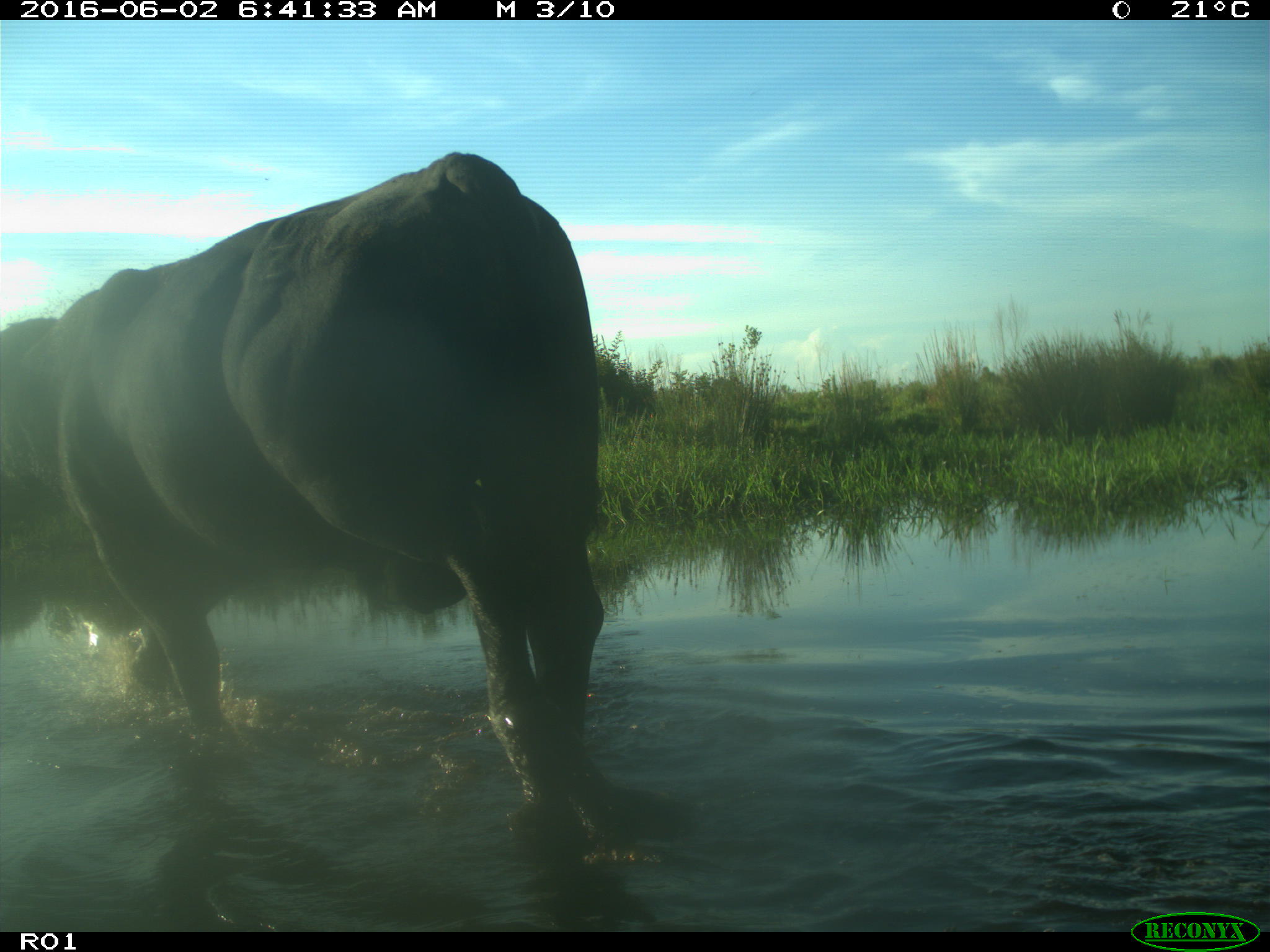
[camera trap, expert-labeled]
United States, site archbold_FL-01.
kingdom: Animalia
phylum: Chordata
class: Mammalia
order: Artiodactyla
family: Bovidae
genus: Bos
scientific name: Bos taurus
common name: domestic cow